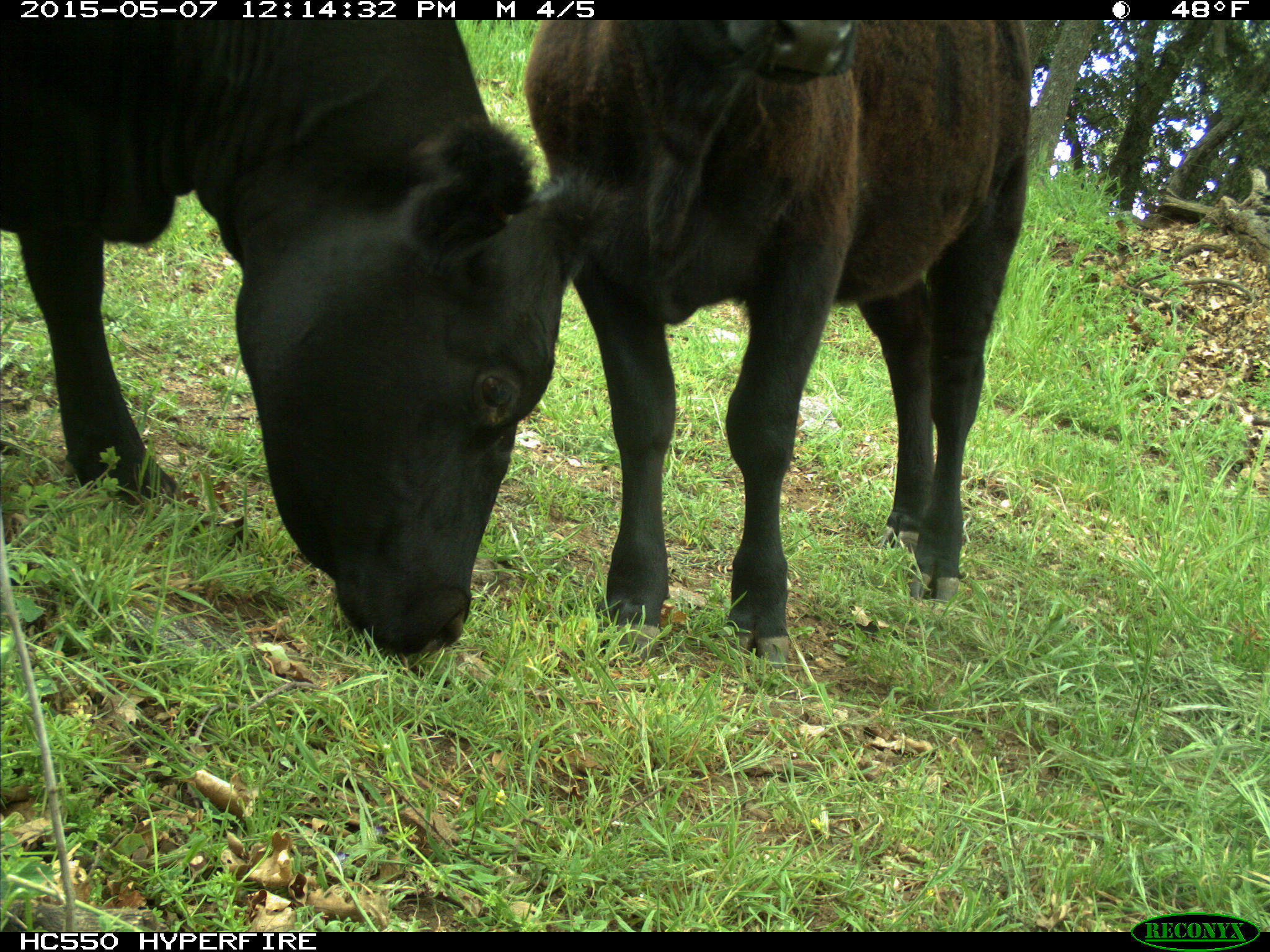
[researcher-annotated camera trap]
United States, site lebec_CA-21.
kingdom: Animalia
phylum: Chordata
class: Mammalia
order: Artiodactyla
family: Bovidae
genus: Bos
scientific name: Bos taurus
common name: domestic cow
Bos taurus (domestic cow).